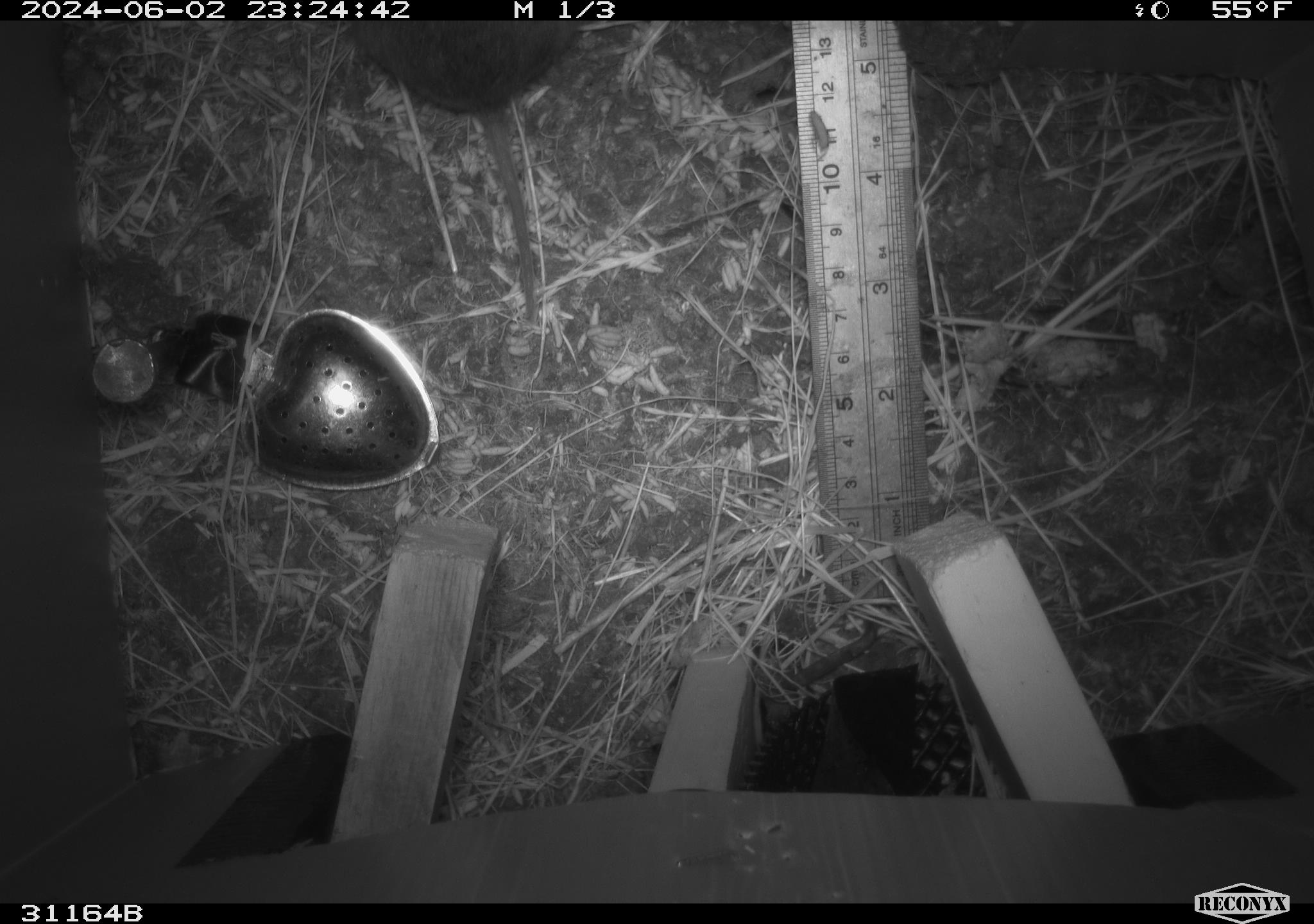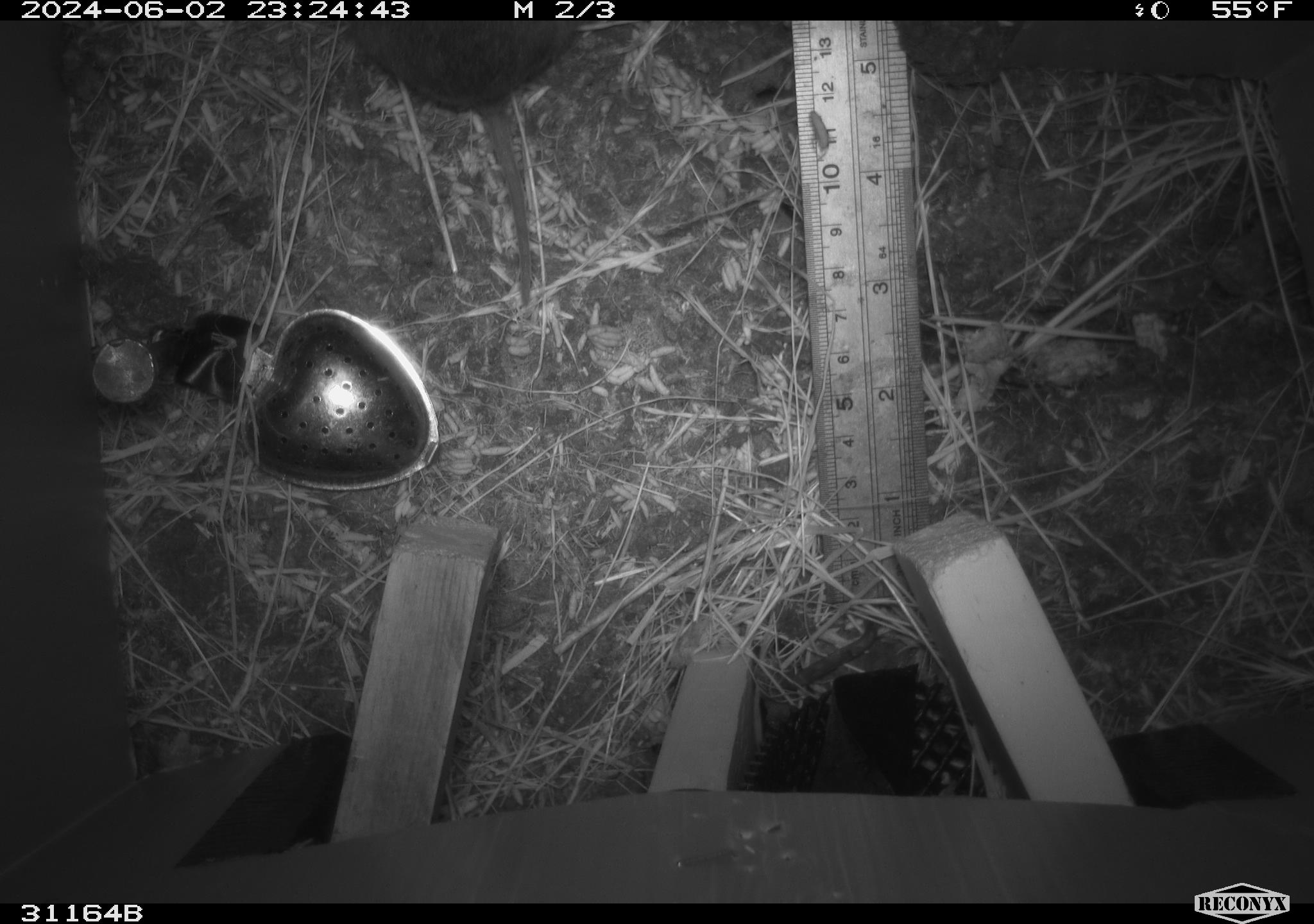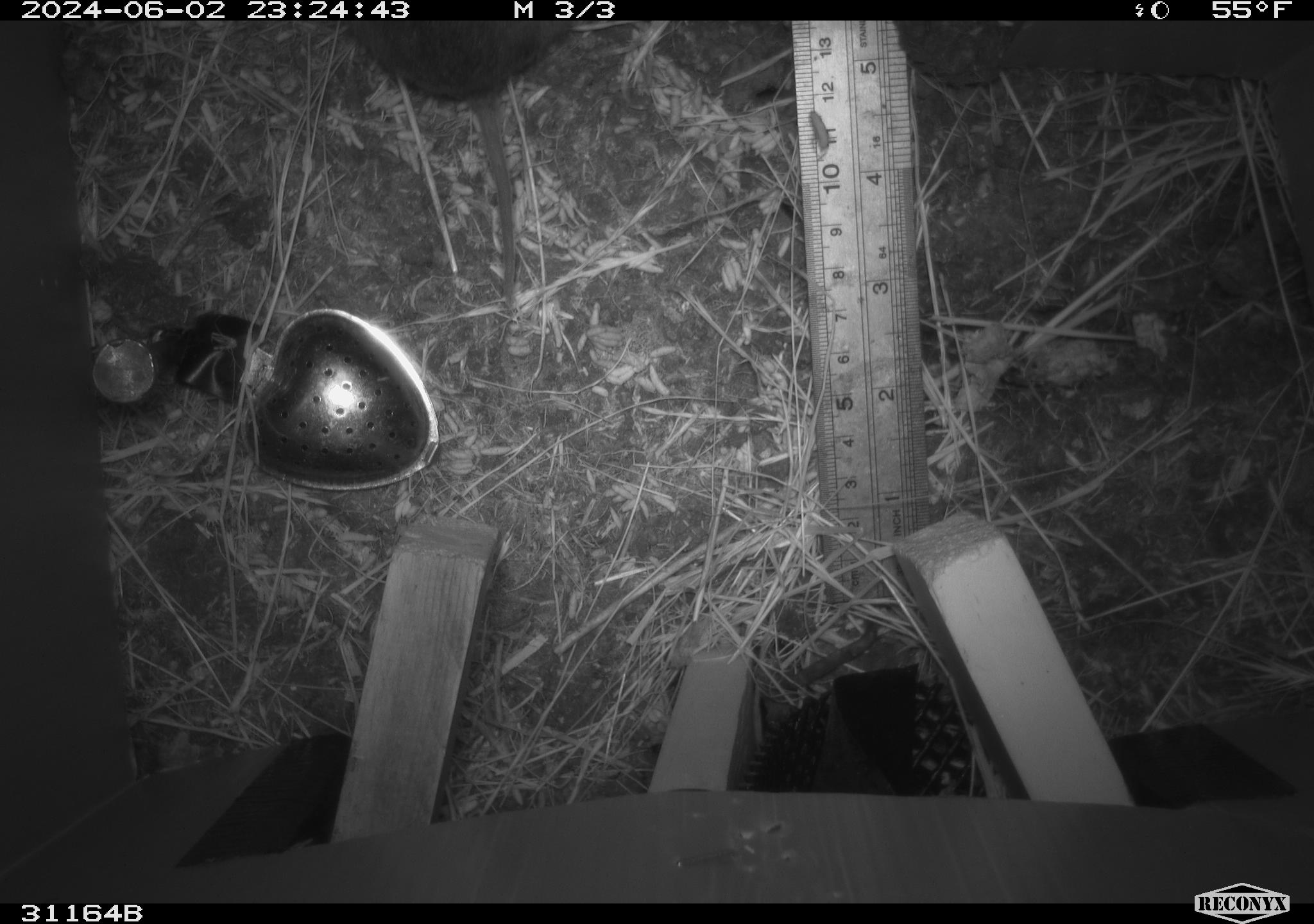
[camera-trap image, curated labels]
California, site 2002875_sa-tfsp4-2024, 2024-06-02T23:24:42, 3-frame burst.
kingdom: Animalia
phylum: Chordata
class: Mammalia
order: Rodentia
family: Cricetidae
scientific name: Arvicolinae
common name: voles, lemmings, and muskrats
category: arvicolinae subfamily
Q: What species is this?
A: Arvicolinae subfamily (voles, lemmings, and muskrats) (Arvicolinae).